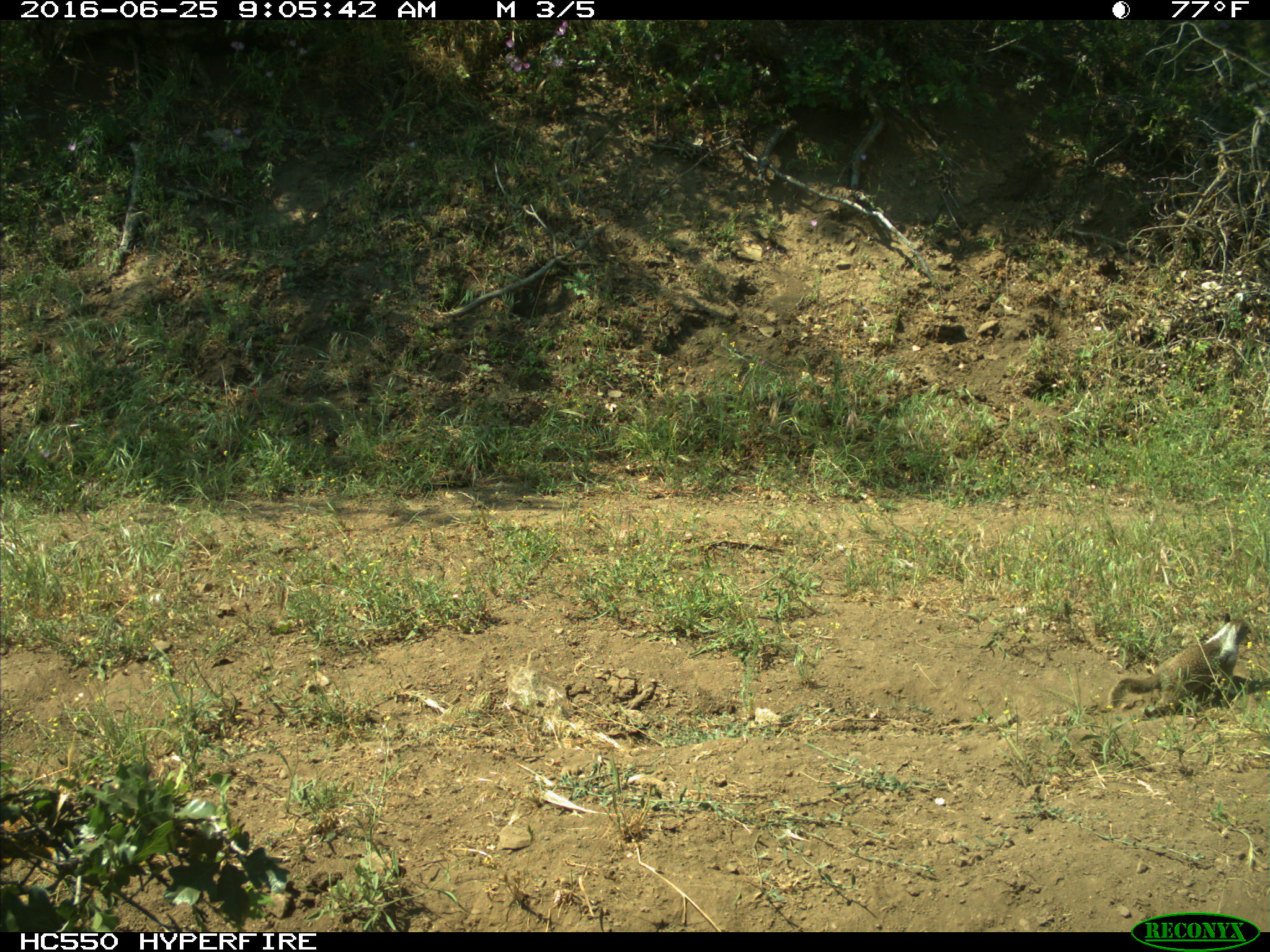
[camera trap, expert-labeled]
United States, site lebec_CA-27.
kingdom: Animalia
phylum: Chordata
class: Mammalia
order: Rodentia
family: Sciuridae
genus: Otospermophilus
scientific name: Otospermophilus beecheyi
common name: california ground squirrel